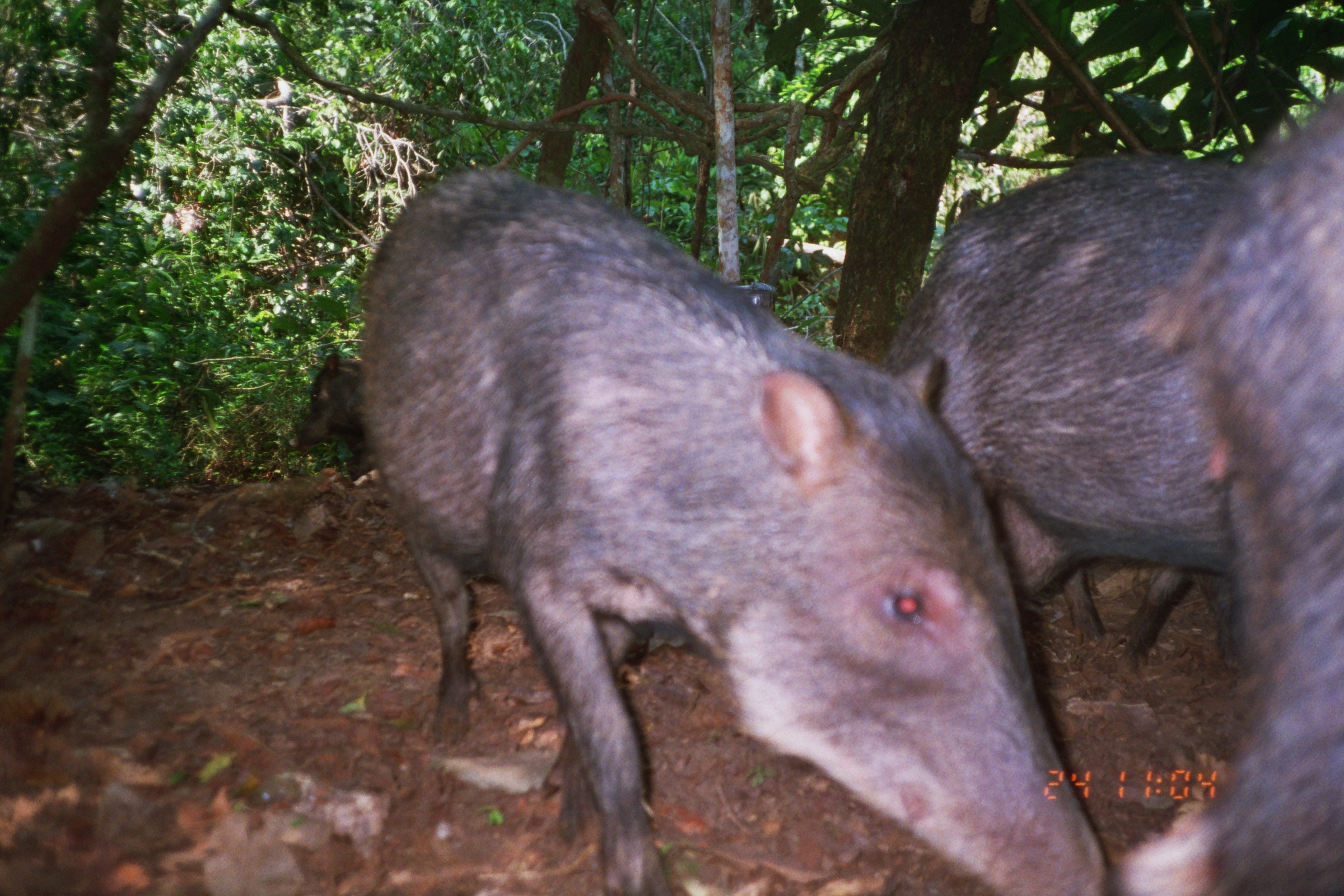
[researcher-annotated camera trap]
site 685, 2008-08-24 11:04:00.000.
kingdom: Animalia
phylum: Chordata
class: Mammalia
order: Artiodactyla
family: Tayassuidae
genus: Tayassu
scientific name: Tayassu pecari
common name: white-lipped peccary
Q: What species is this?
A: Tayassu pecari (white-lipped peccary).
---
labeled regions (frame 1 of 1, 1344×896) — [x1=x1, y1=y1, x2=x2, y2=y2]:
tayassu pecari: [x1=353, y1=168, x2=1103, y2=896]; [x1=870, y1=152, x2=1255, y2=679]; [x1=1103, y1=83, x2=1344, y2=896]; [x1=1059, y1=560, x2=1234, y2=674]; [x1=287, y1=350, x2=374, y2=484]